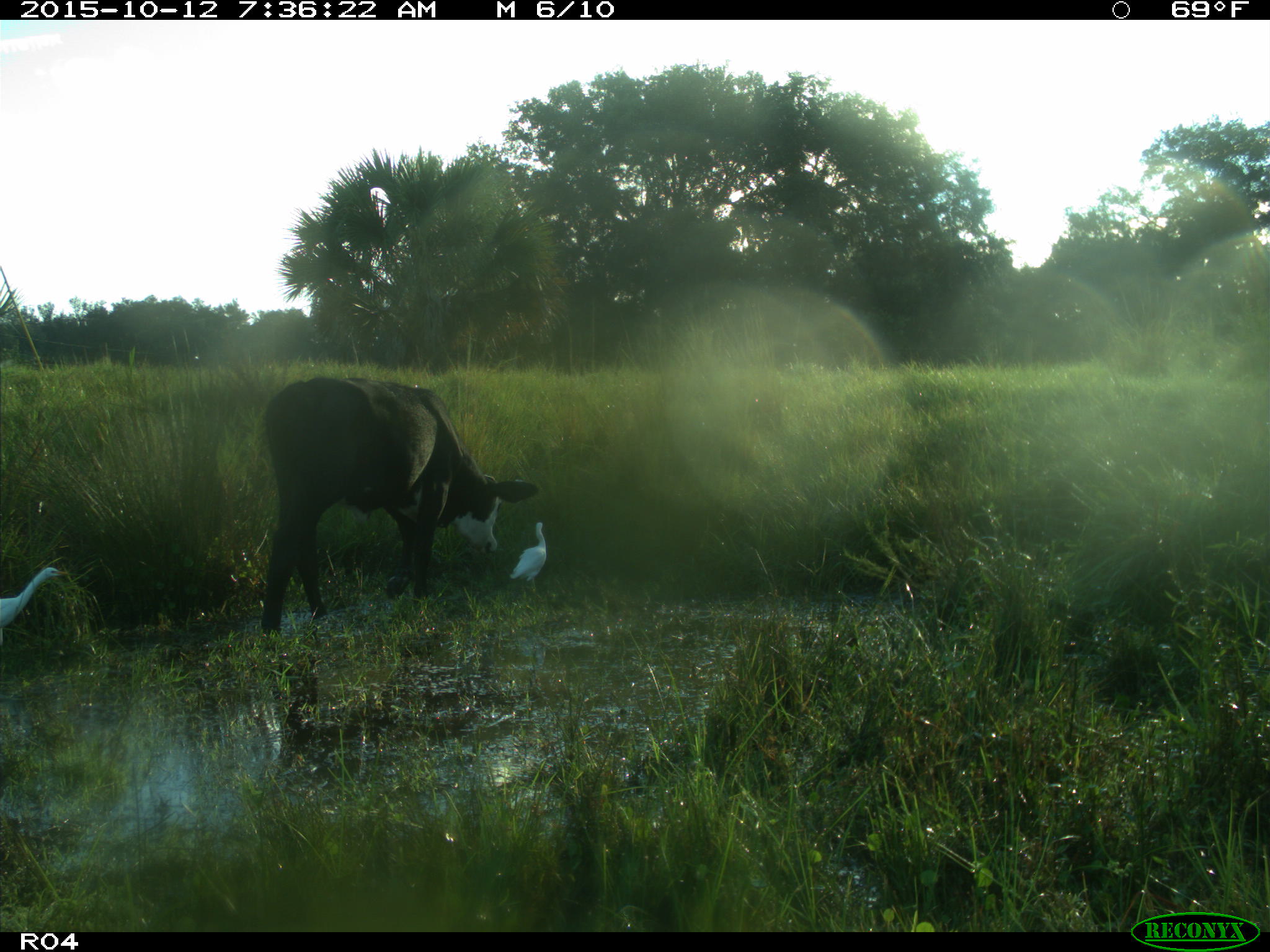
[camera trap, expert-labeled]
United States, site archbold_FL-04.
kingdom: Animalia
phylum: Chordata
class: Mammalia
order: Artiodactyla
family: Bovidae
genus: Bos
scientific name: Bos taurus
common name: domestic cow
Bos taurus (domestic cow).